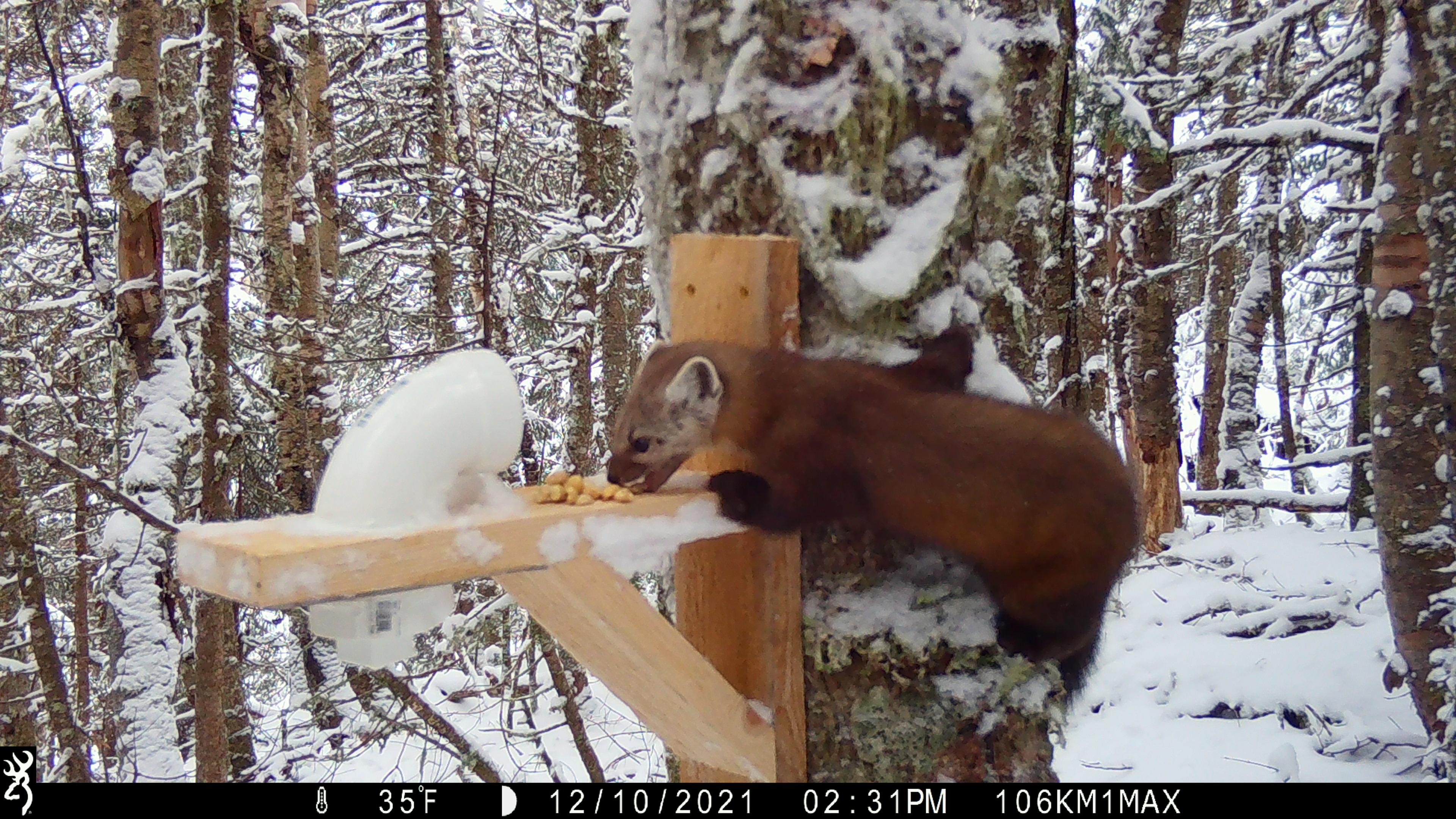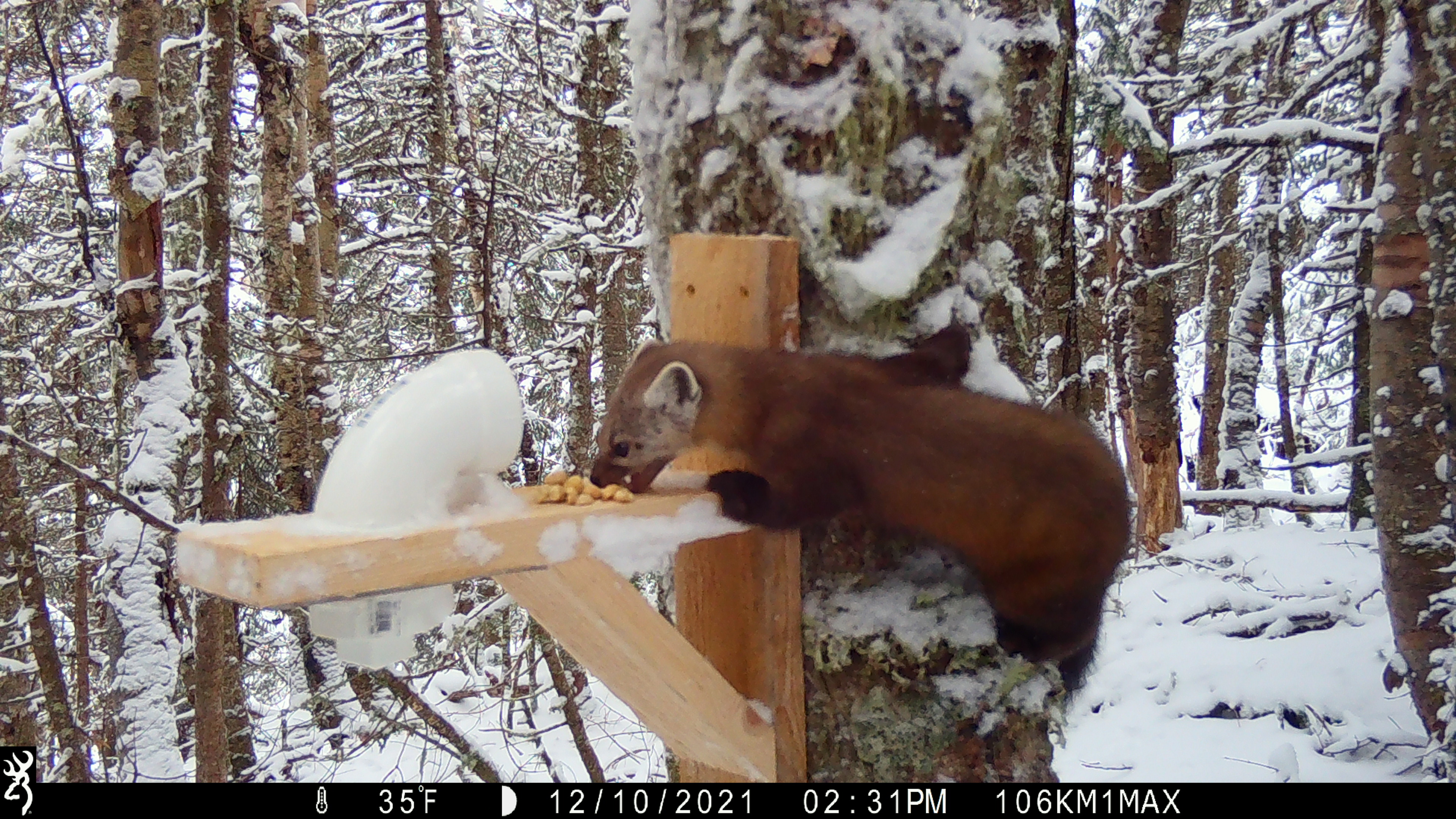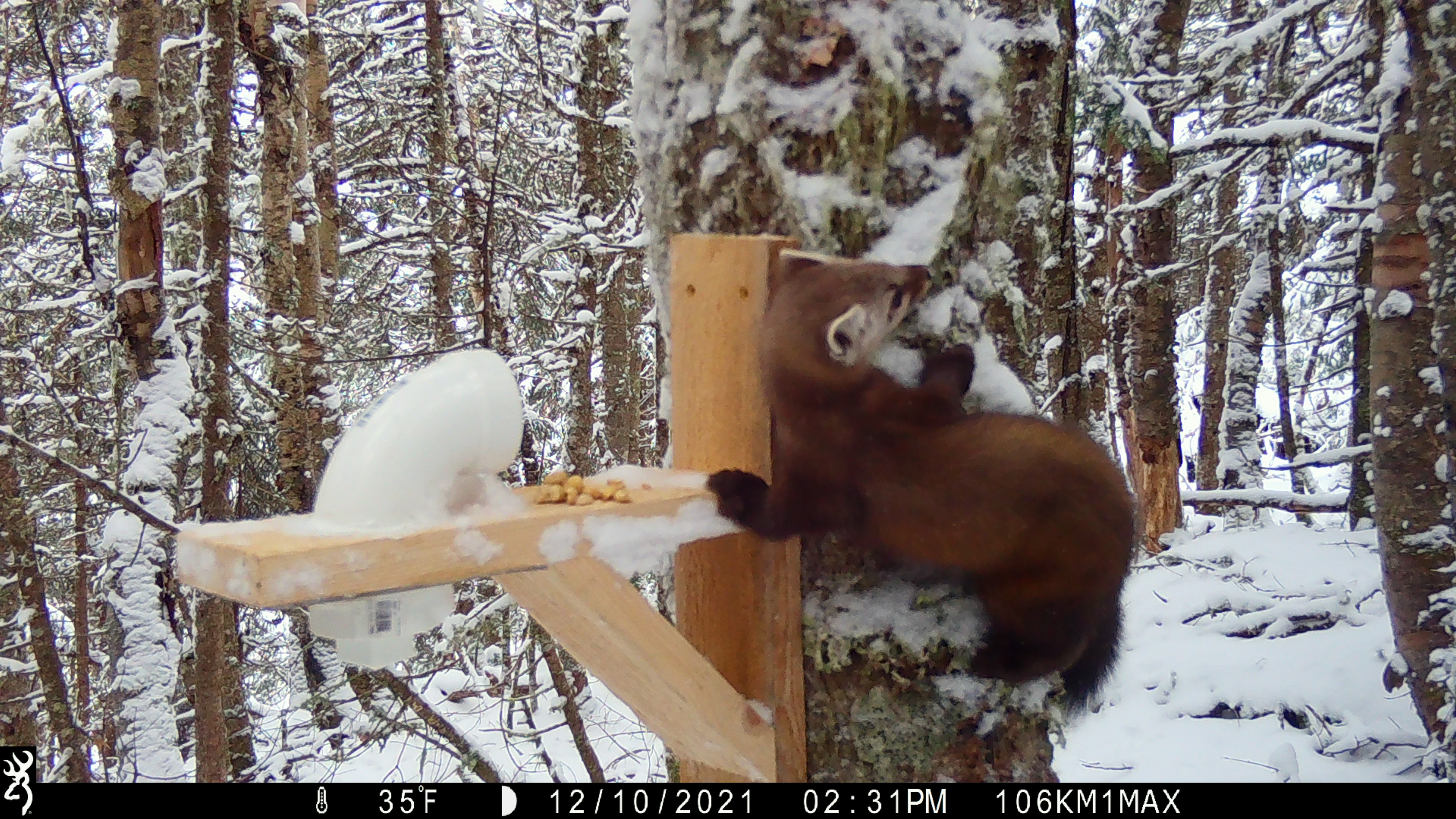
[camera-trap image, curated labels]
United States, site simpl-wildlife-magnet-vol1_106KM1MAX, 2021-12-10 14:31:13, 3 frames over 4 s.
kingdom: Animalia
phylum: Chordata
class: Mammalia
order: Carnivora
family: Mustelidae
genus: Martes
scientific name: Martes americana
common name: american marten